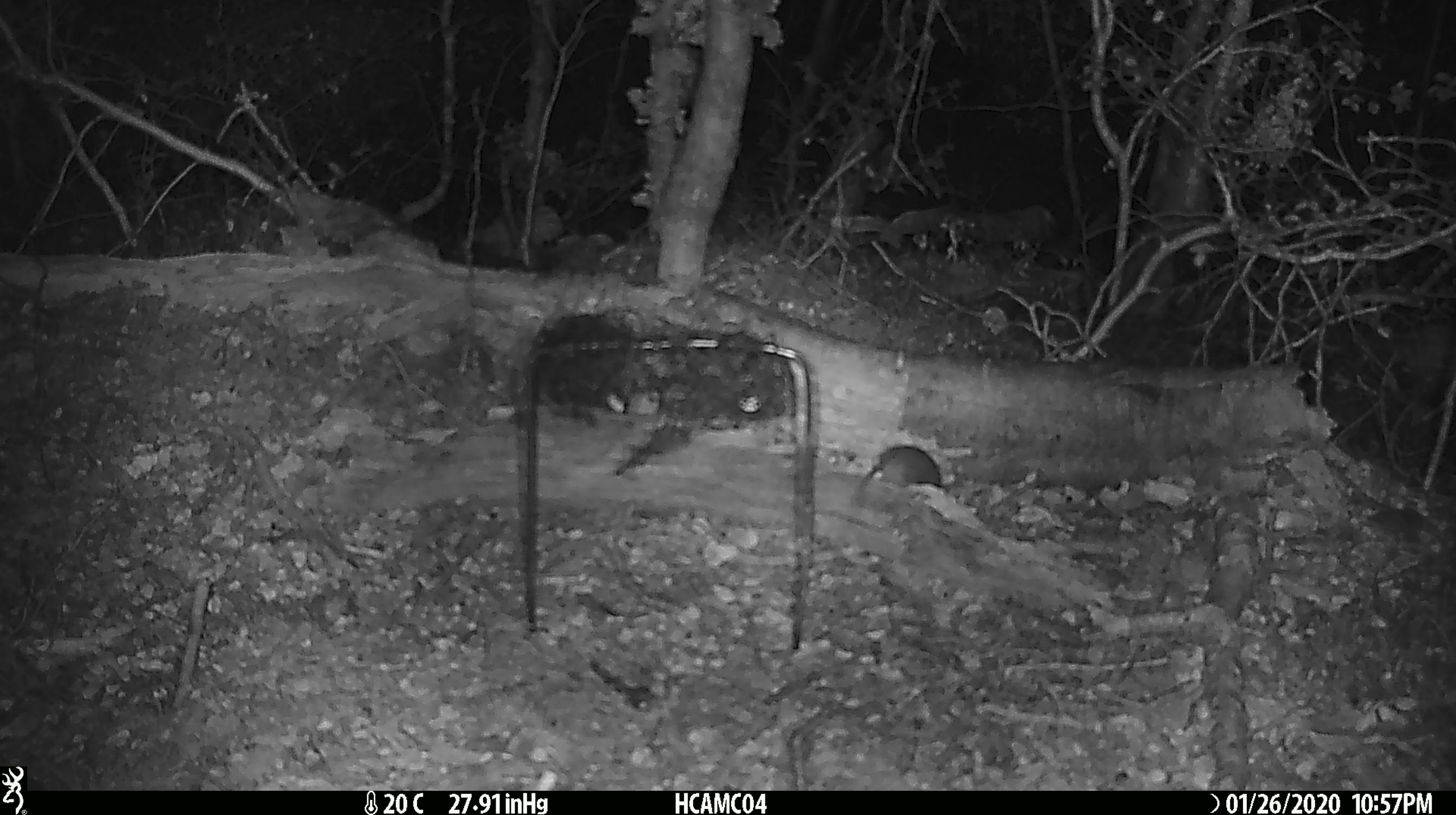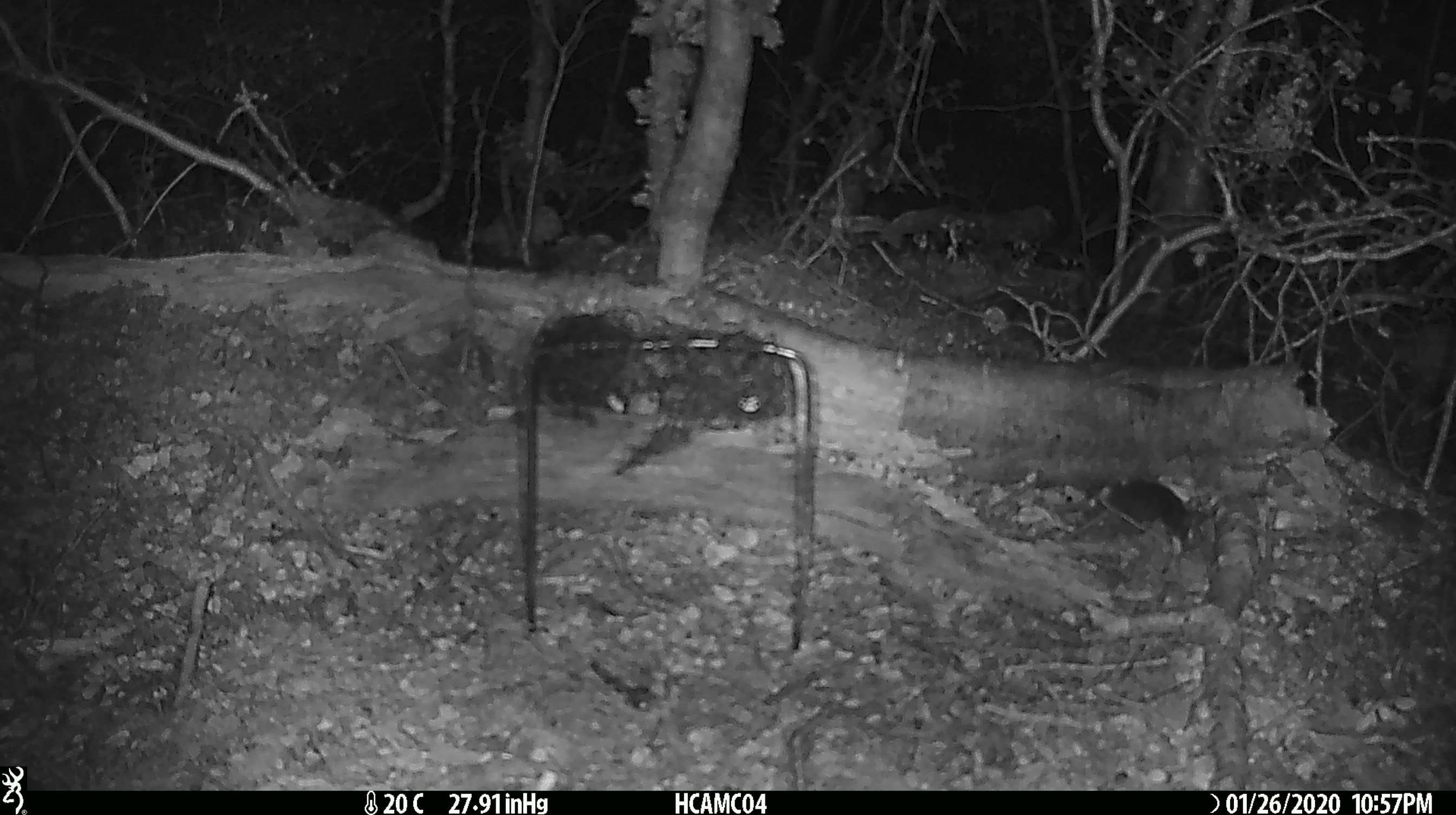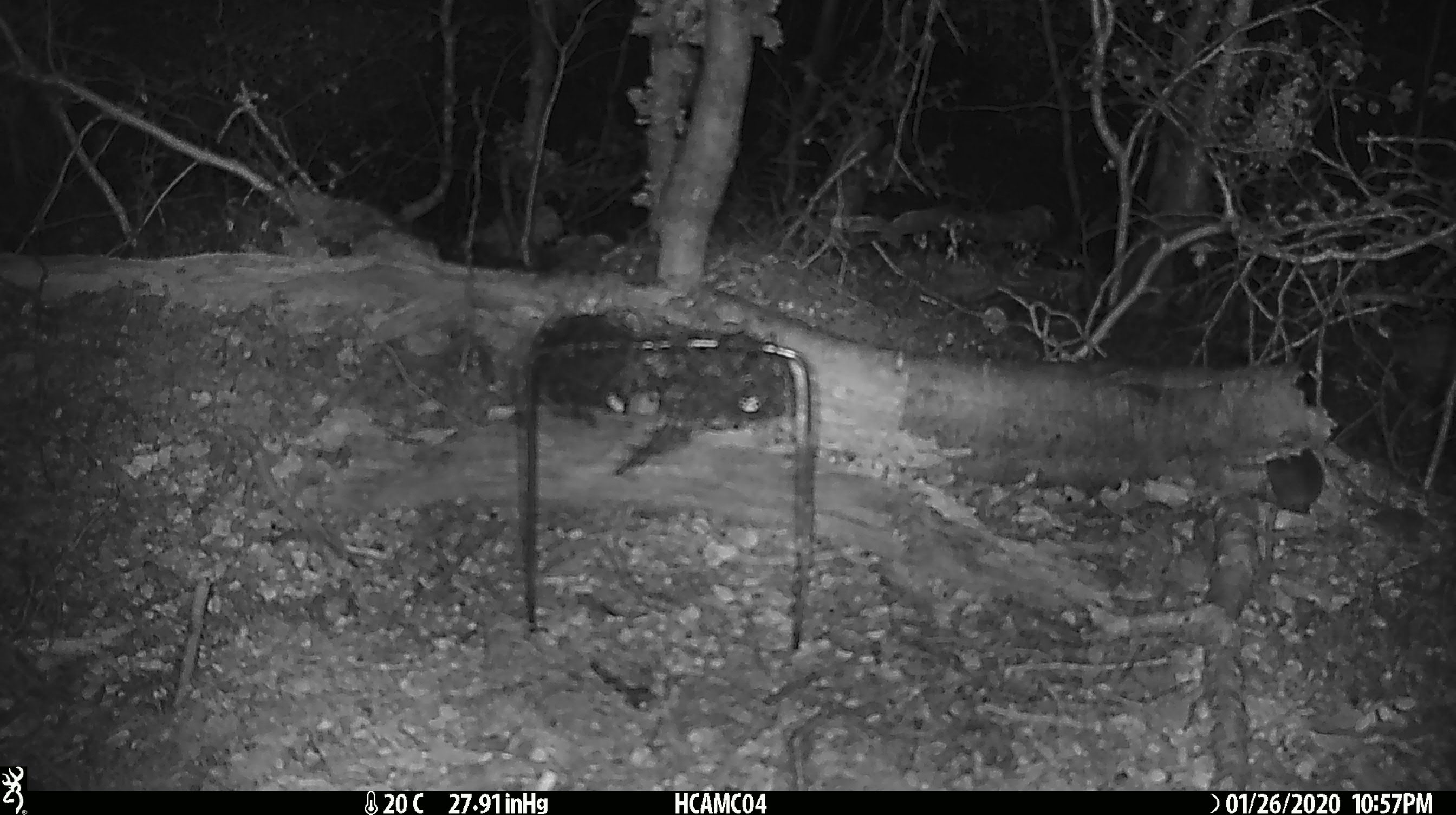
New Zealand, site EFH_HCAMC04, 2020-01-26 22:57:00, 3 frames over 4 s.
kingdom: Animalia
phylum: Chordata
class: Mammalia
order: Rodentia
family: Muridae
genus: Mus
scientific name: Mus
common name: mouse